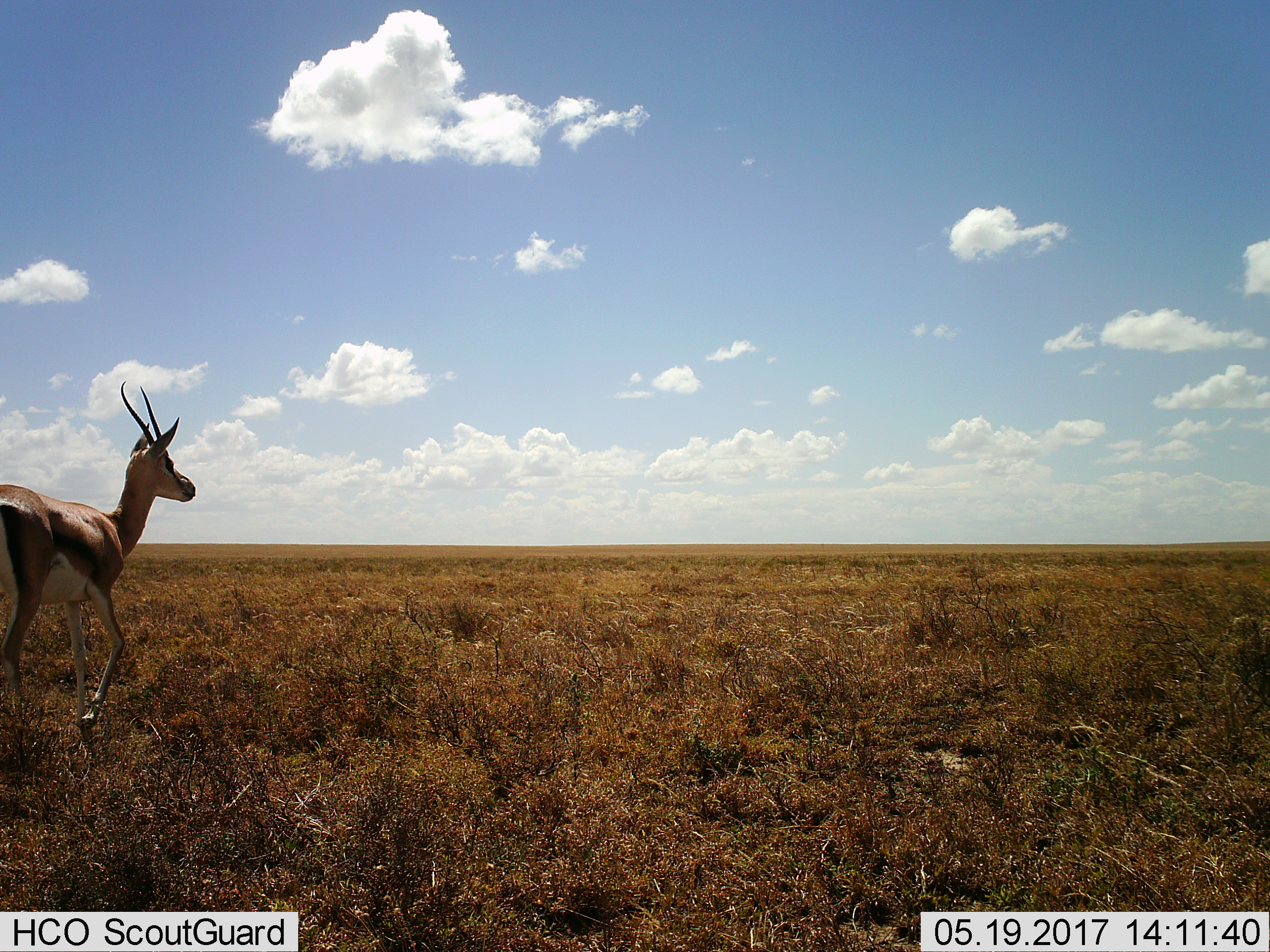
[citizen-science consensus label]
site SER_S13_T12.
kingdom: Animalia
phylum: Chordata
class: Mammalia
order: Artiodactyla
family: Bovidae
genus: Eudorcas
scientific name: Eudorcas thomsonii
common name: thomson's gazelle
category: gazellethomsons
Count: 1.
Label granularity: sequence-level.